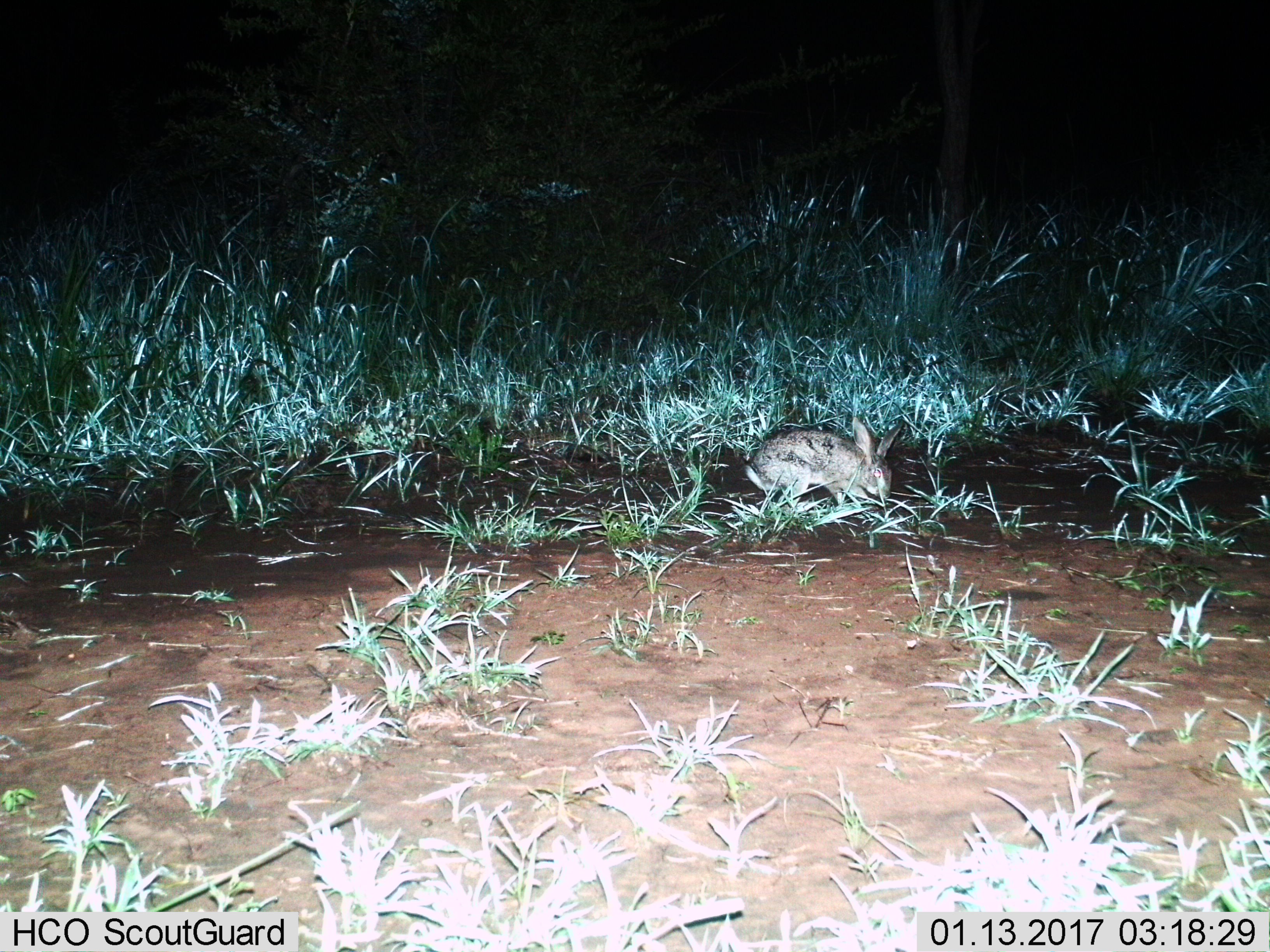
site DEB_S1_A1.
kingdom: Animalia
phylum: Chordata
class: Mammalia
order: Lagomorpha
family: Leporidae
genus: Lepus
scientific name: Lepus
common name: hare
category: hareunknown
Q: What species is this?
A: Hareunknown (hare) (Lepus).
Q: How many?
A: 1.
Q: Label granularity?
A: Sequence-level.